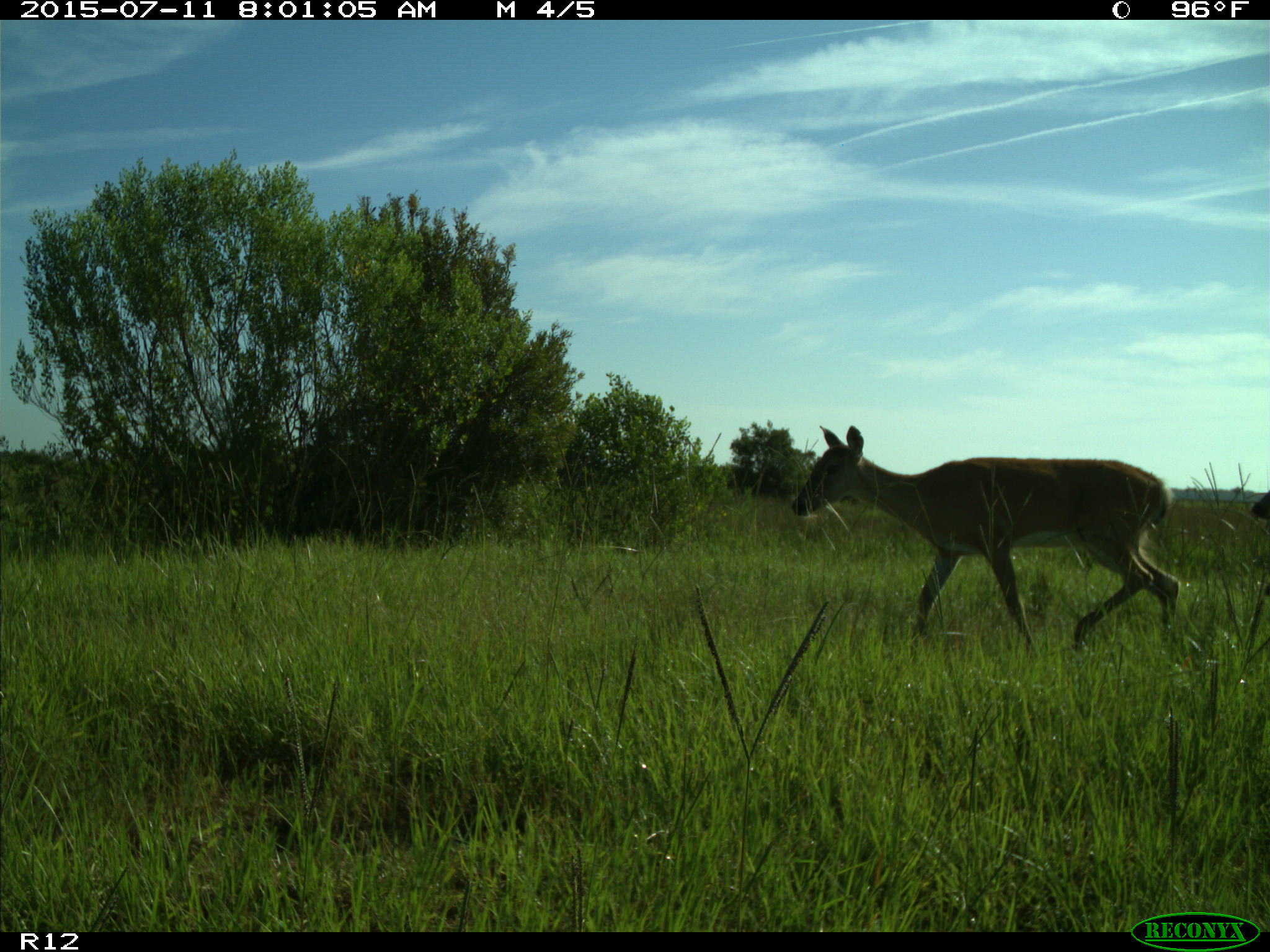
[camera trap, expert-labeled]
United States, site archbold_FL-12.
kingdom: Animalia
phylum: Chordata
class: Mammalia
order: Artiodactyla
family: Cervidae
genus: Odocoileus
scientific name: Odocoileus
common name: deer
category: unidentified deer